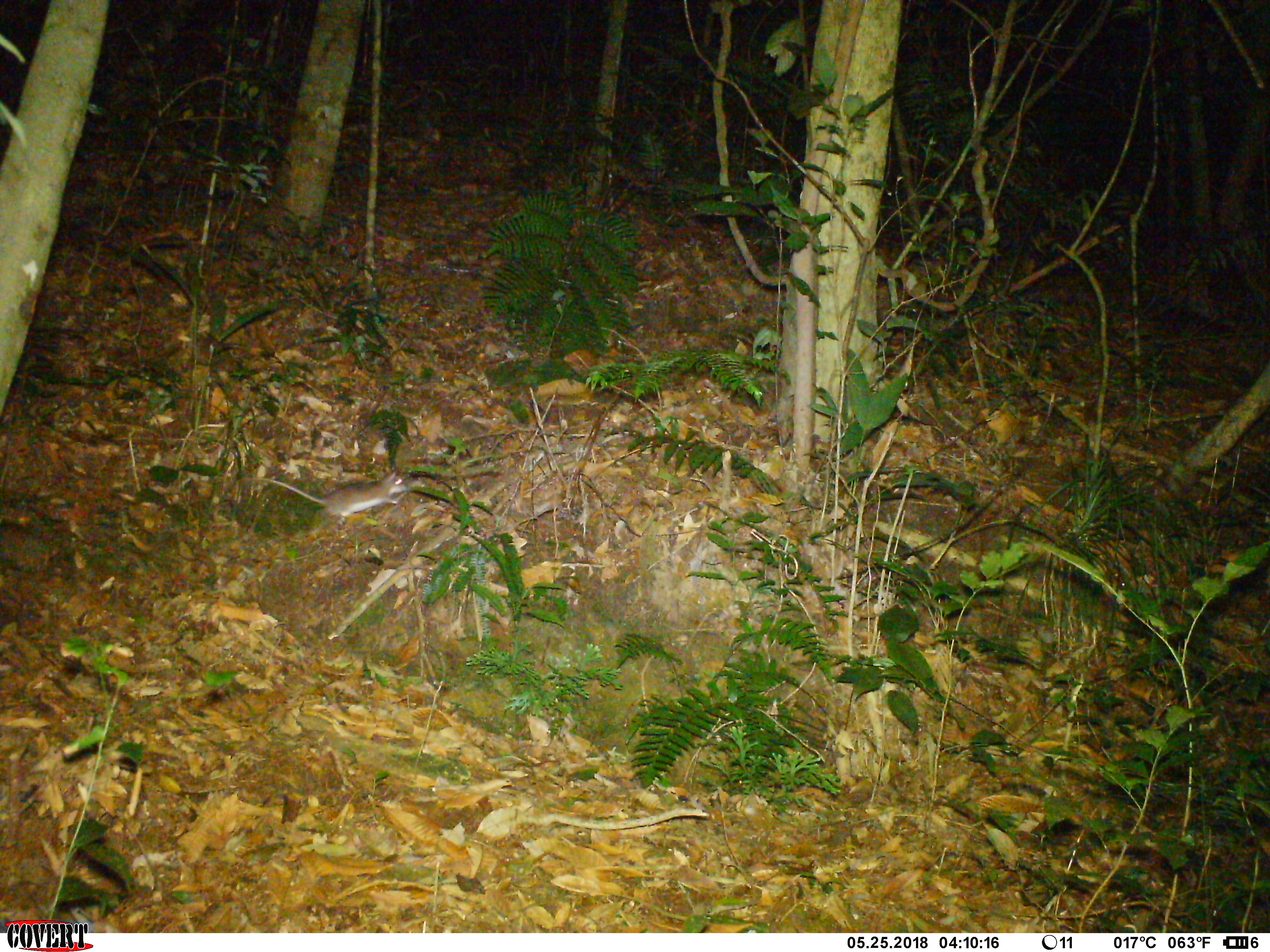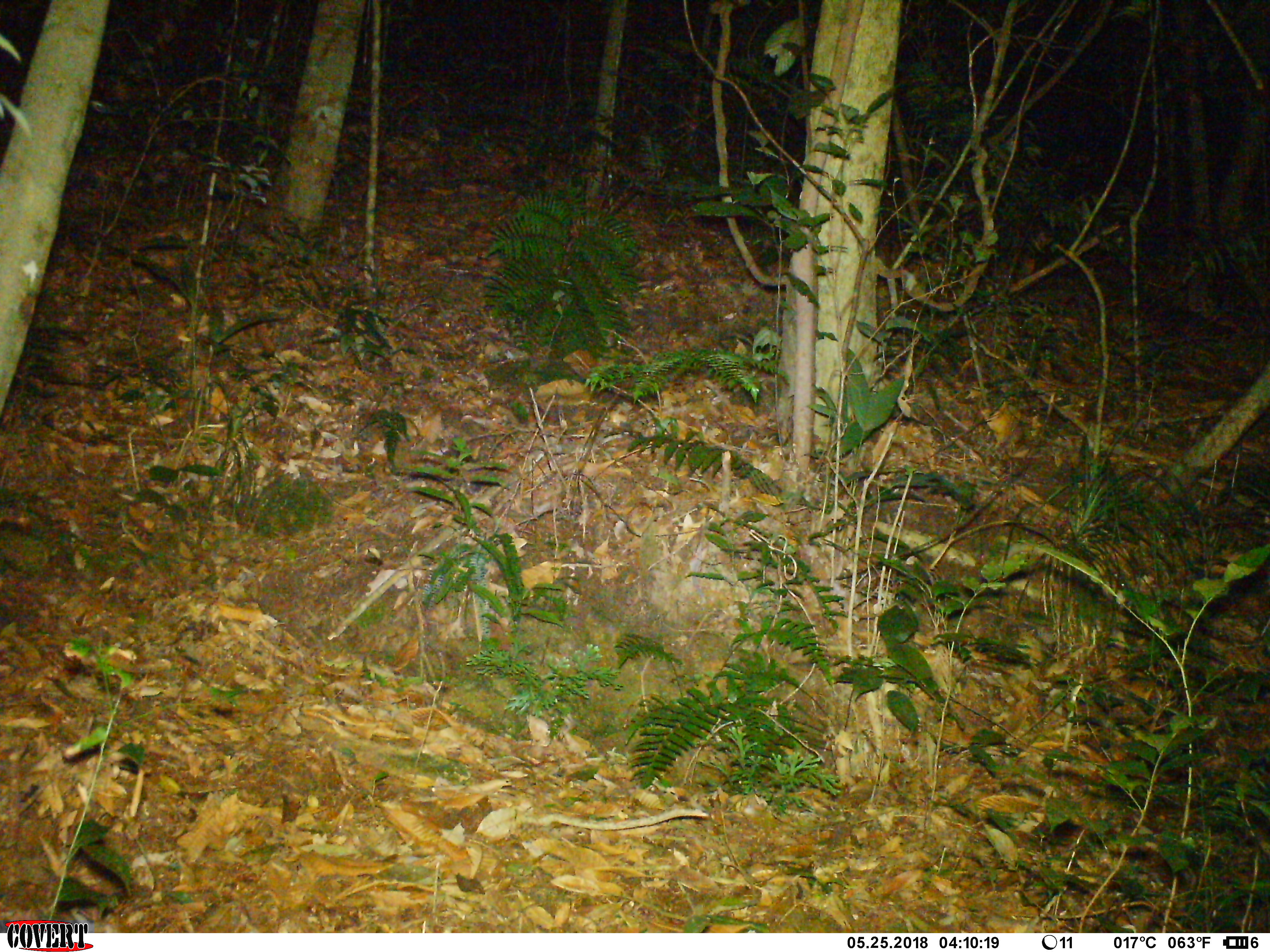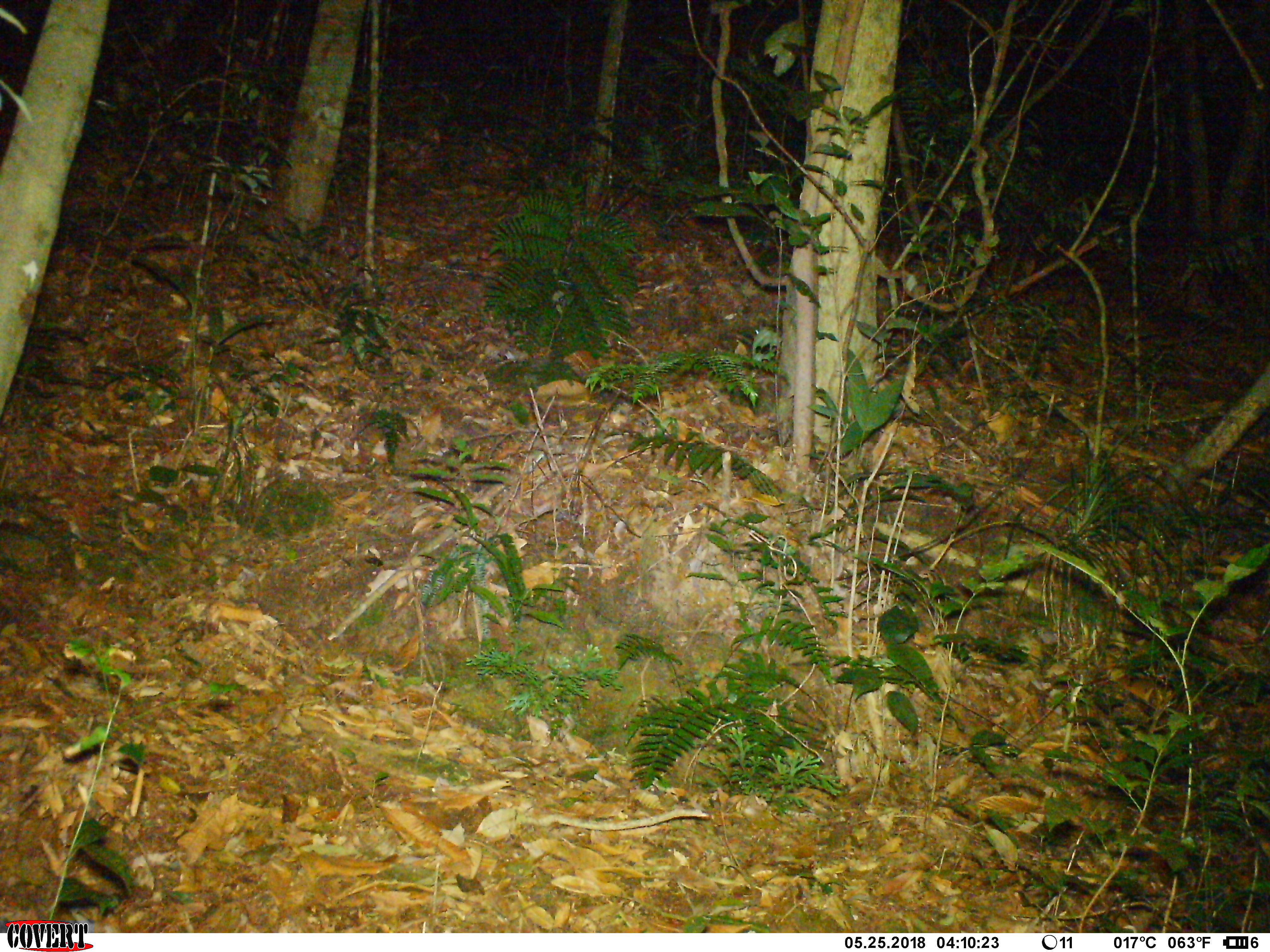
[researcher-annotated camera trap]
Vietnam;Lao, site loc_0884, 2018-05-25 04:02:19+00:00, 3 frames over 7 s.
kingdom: Animalia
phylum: Chordata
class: Mammalia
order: Rodentia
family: Muridae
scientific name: Muridae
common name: old-world mice and rats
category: unidentified murid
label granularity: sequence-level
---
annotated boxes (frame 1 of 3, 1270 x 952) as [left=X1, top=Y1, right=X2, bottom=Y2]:
unidentified murid: [left=244, top=466, right=410, bottom=525]